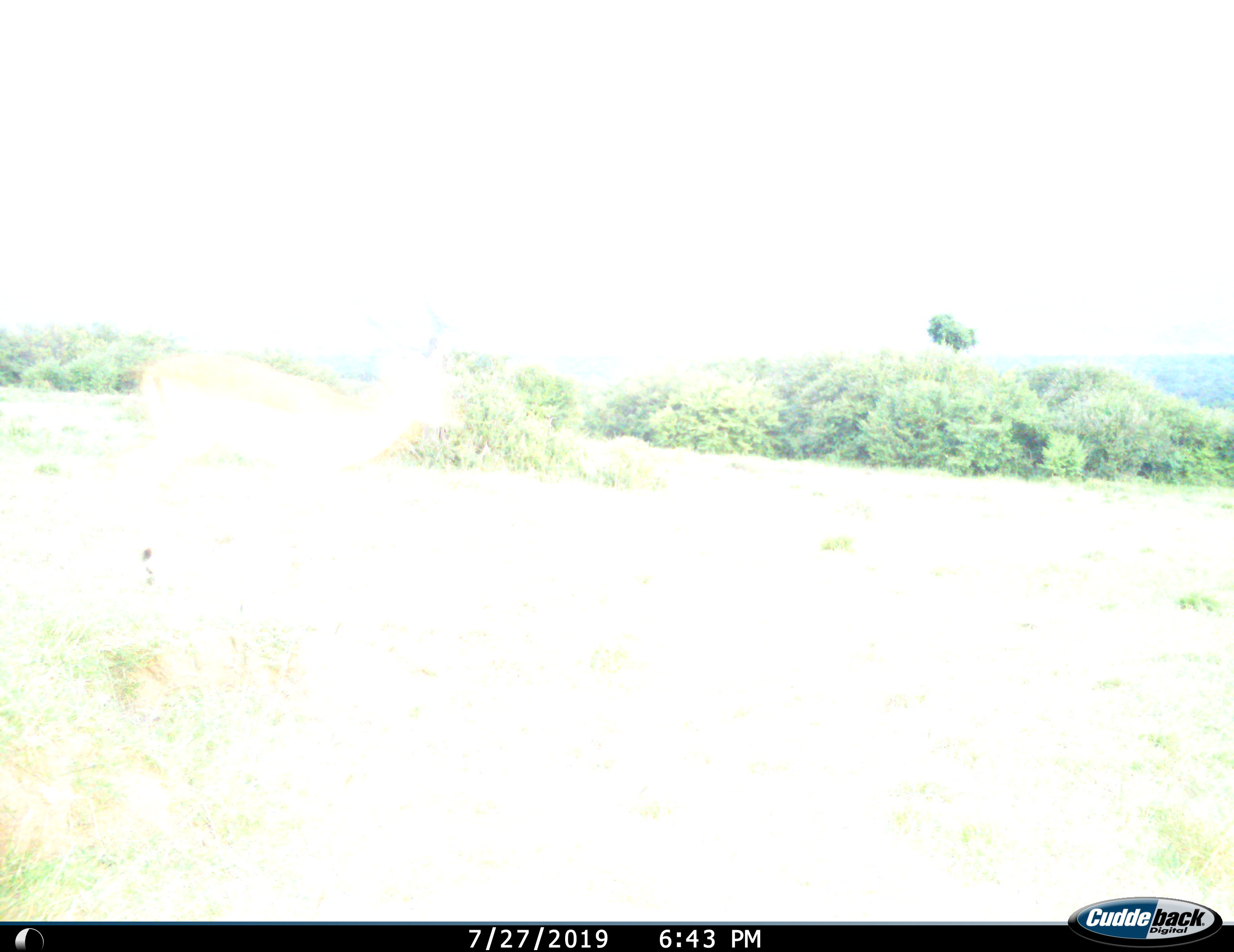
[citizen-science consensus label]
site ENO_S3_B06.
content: unidentified animal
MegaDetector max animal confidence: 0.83